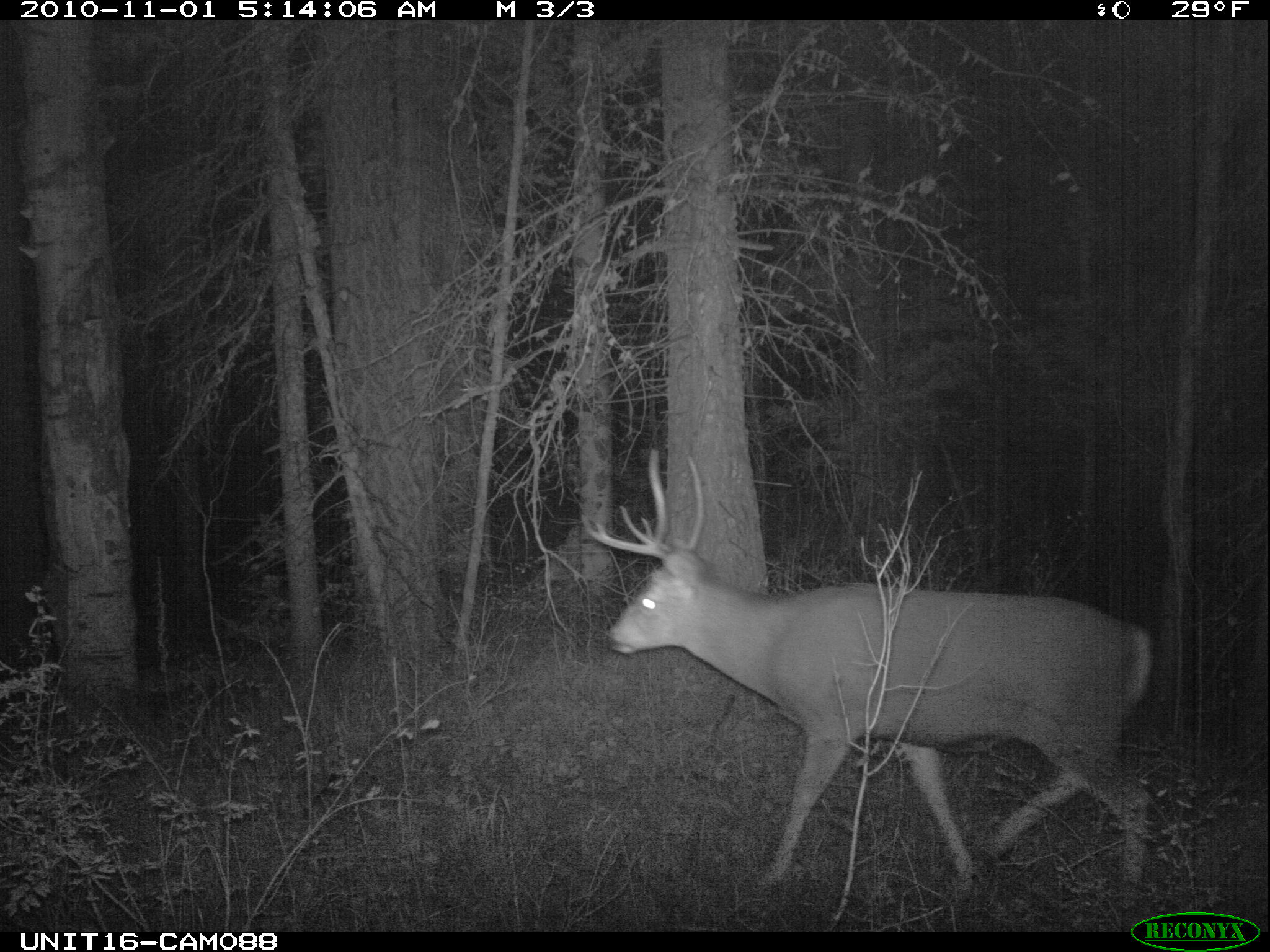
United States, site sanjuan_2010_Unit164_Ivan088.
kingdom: Animalia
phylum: Chordata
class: Mammalia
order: Artiodactyla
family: Cervidae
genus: Odocoileus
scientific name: Odocoileus hemionus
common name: mule deer